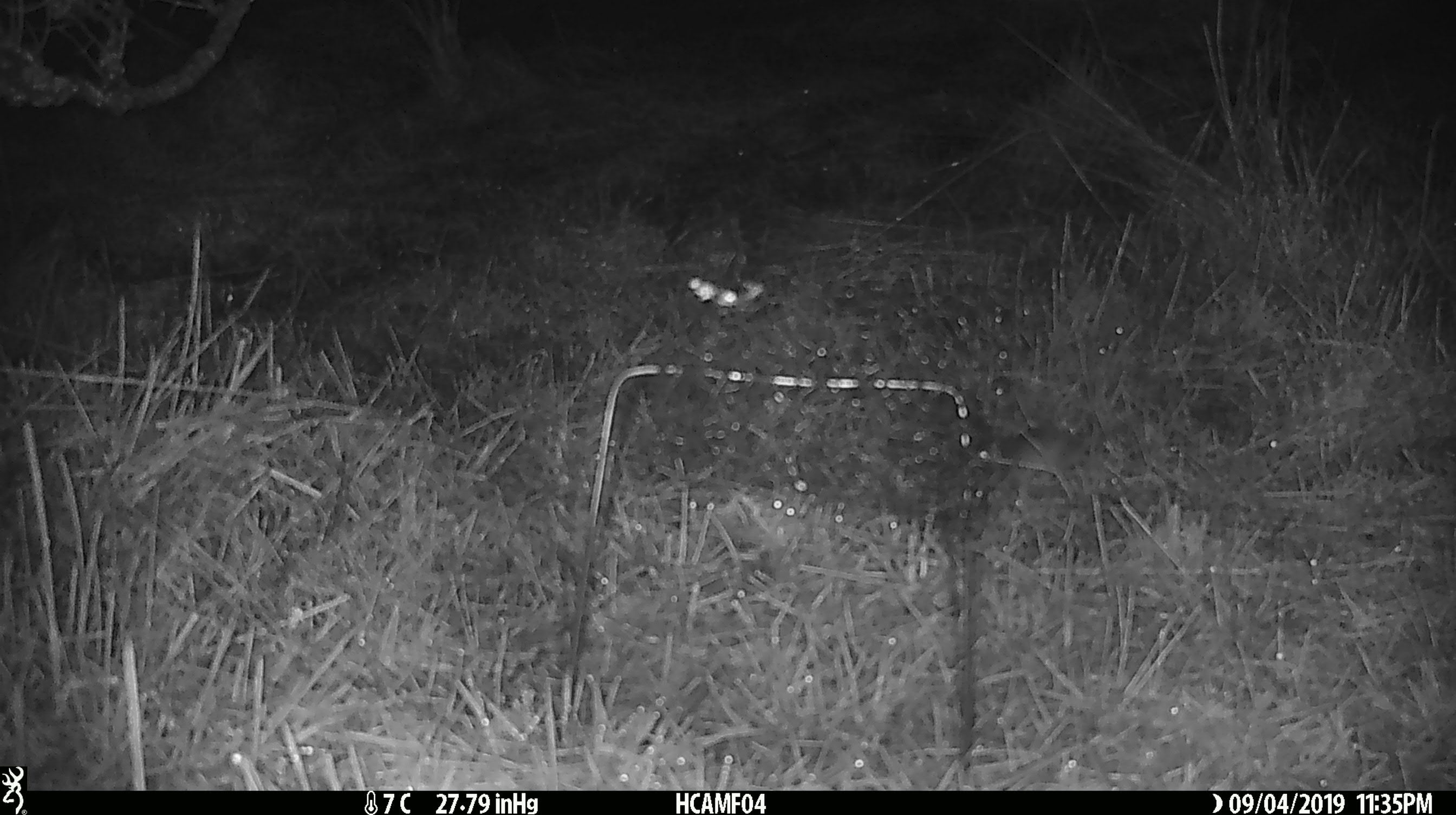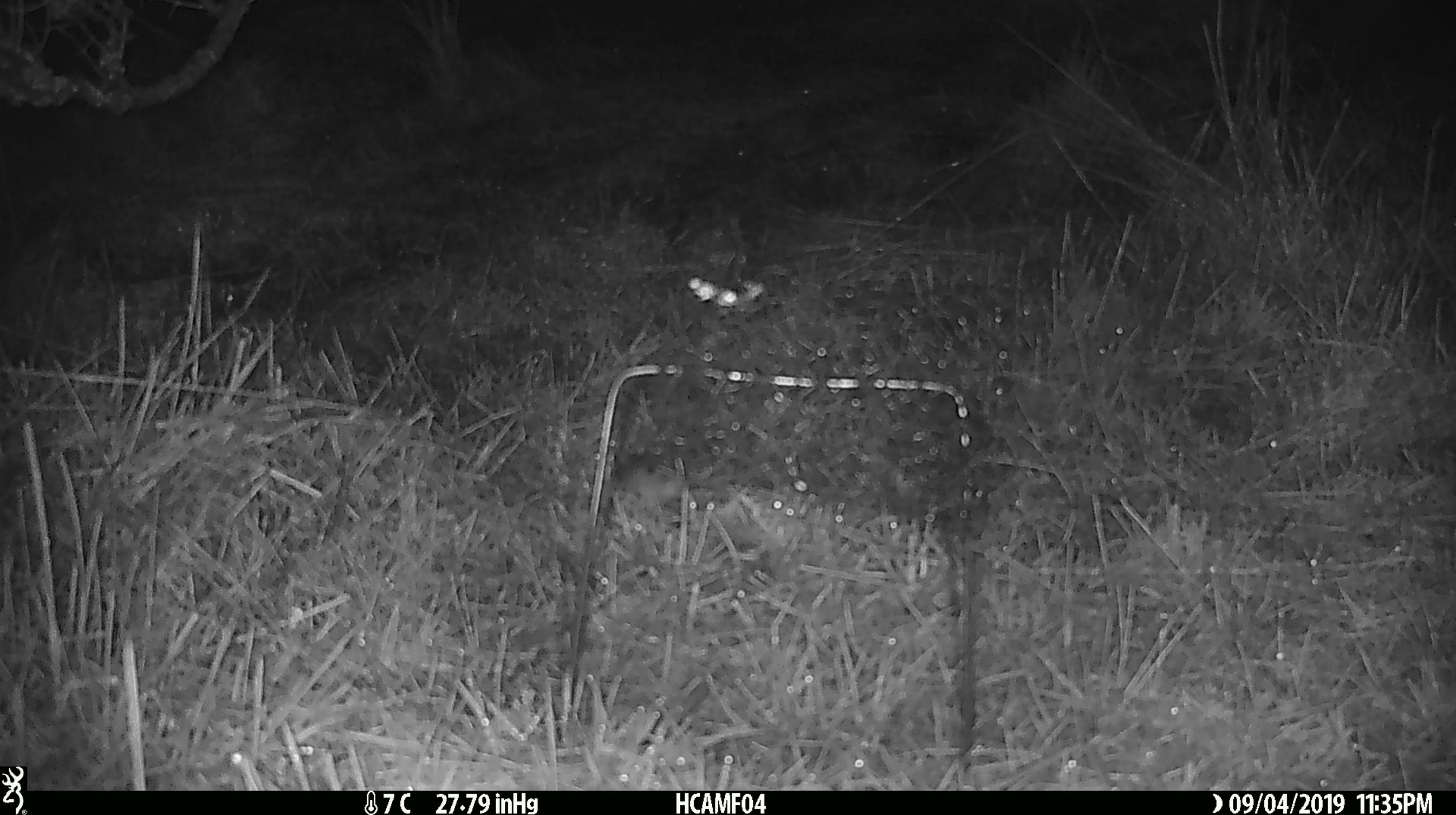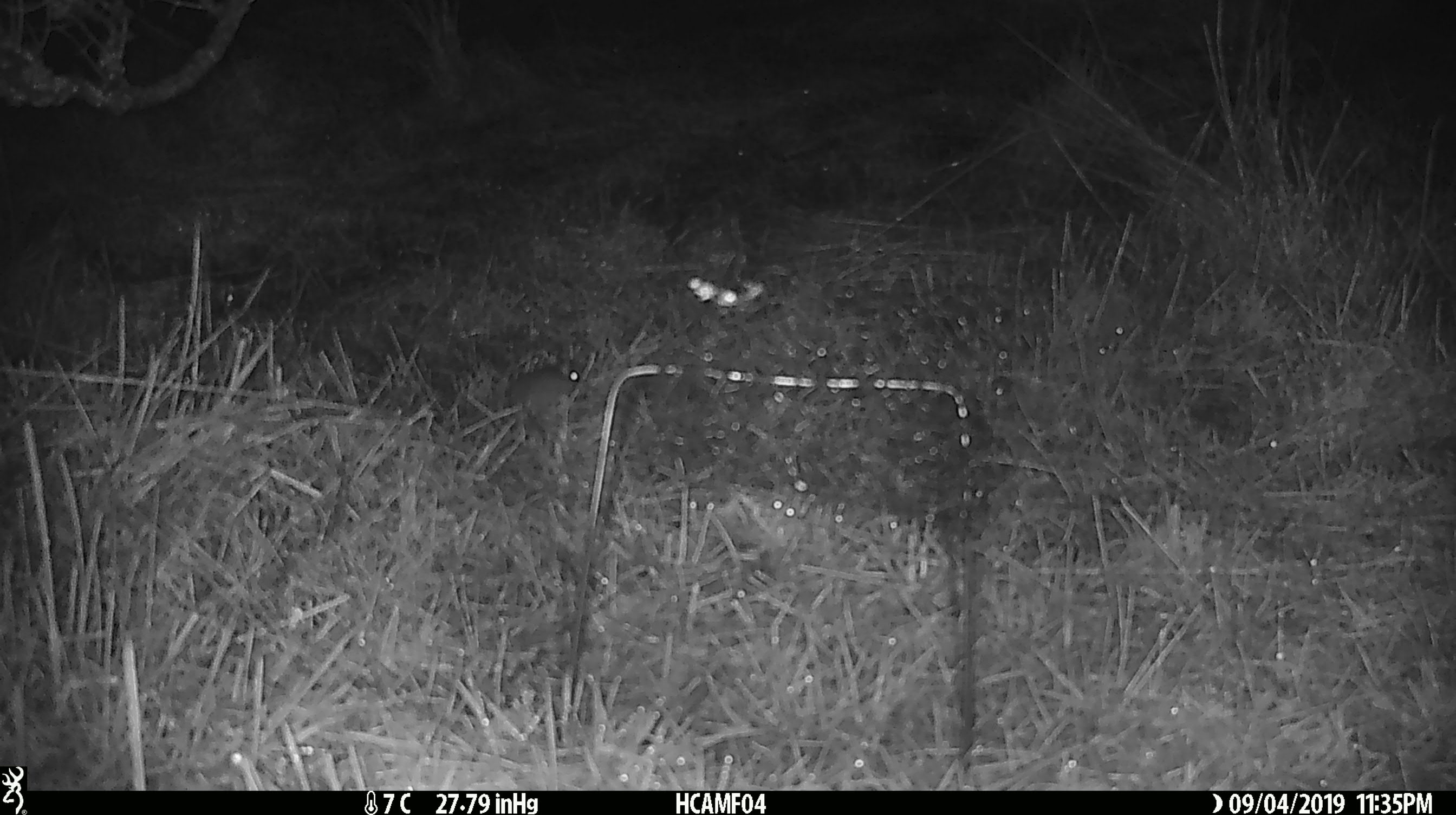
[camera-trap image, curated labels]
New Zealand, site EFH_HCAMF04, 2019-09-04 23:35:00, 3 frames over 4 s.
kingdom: Animalia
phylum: Chordata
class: Mammalia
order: Rodentia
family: Muridae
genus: Mus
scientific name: Mus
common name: mouse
Mouse (Mus).